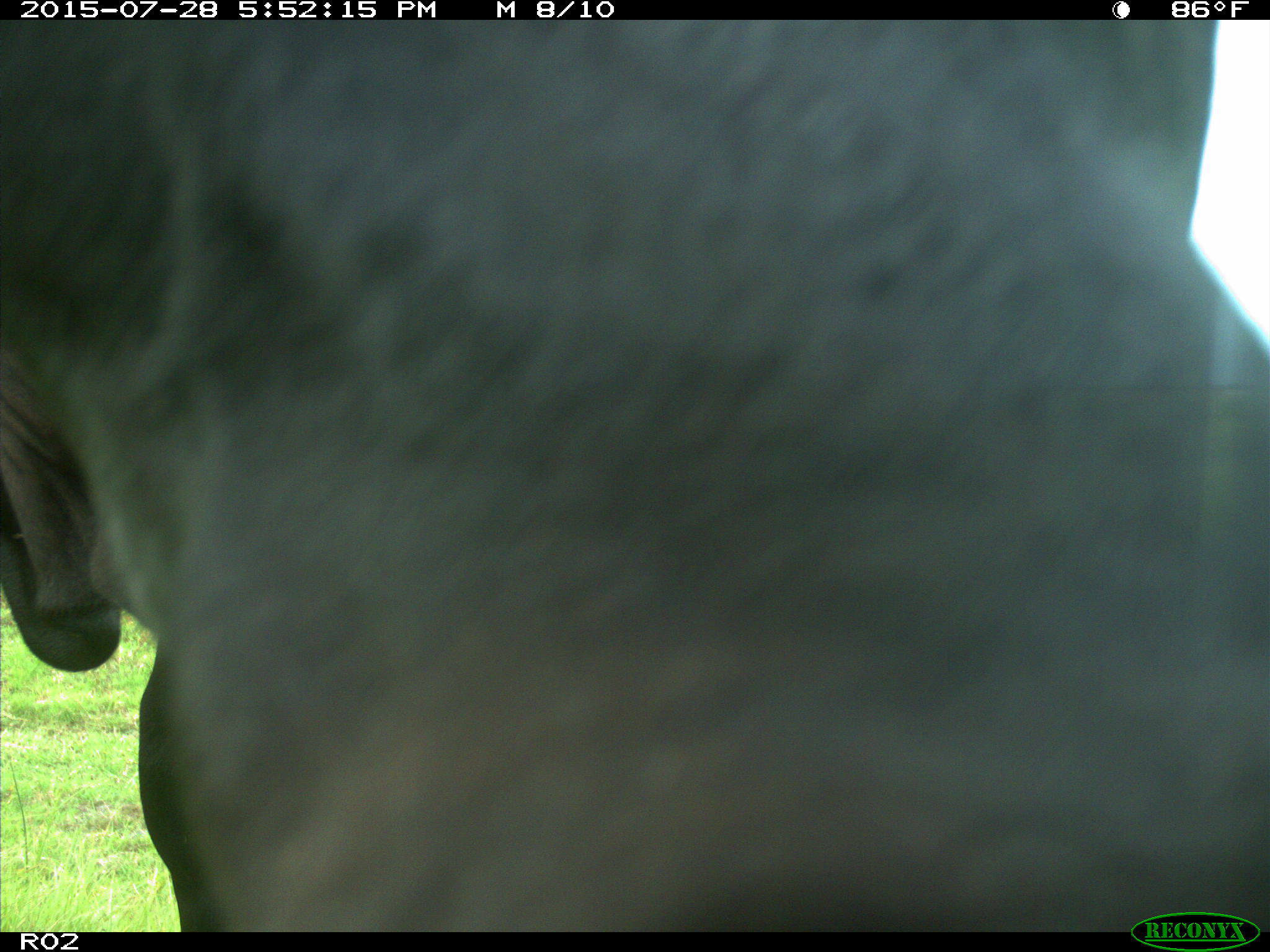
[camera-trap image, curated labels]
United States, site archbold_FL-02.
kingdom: Animalia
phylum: Chordata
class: Mammalia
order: Artiodactyla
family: Bovidae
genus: Bos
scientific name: Bos taurus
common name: domestic cow